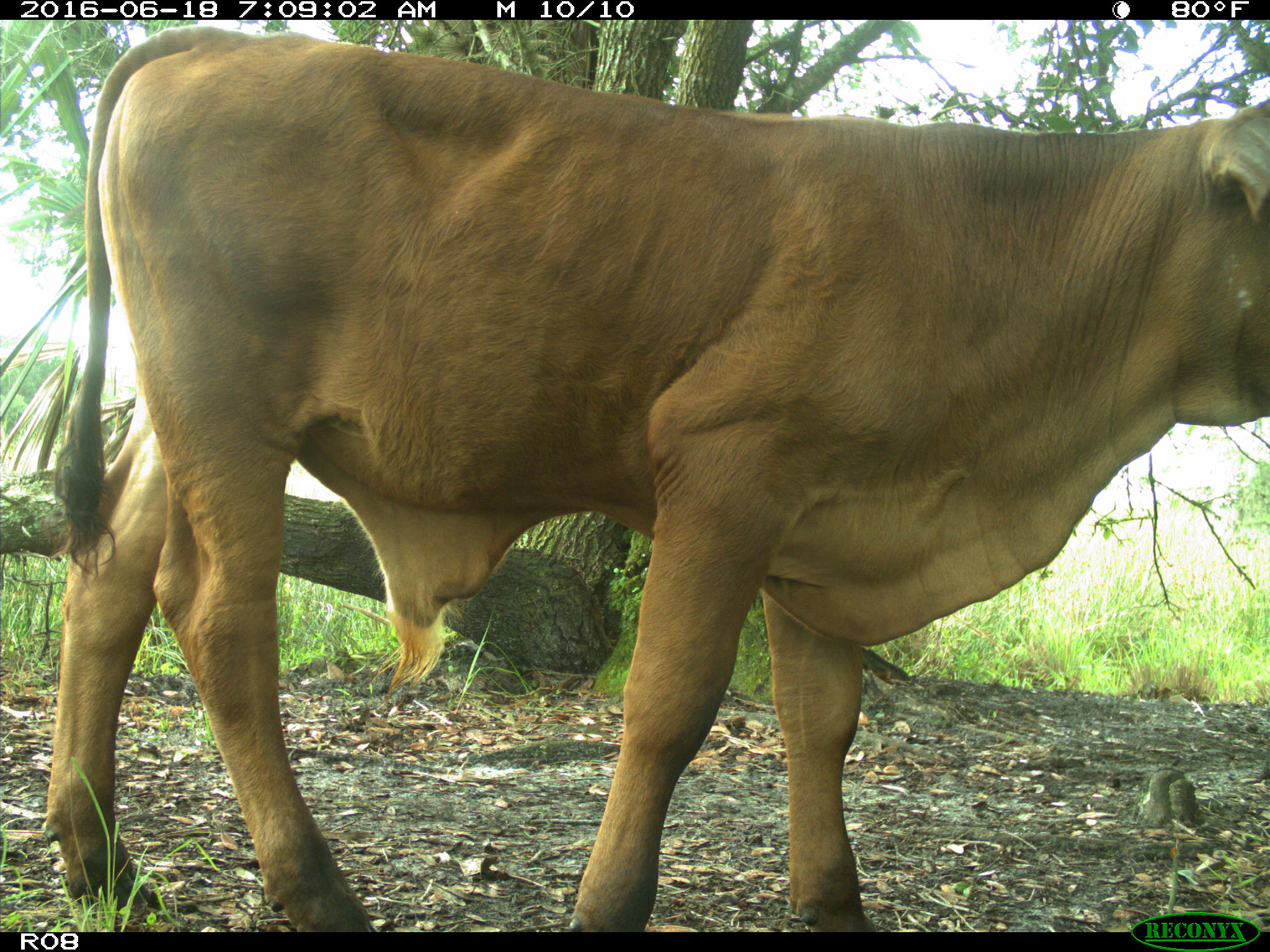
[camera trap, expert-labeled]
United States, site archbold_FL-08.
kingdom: Animalia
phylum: Chordata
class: Mammalia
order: Artiodactyla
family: Bovidae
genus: Bos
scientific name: Bos taurus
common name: domestic cow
Bos taurus (domestic cow).